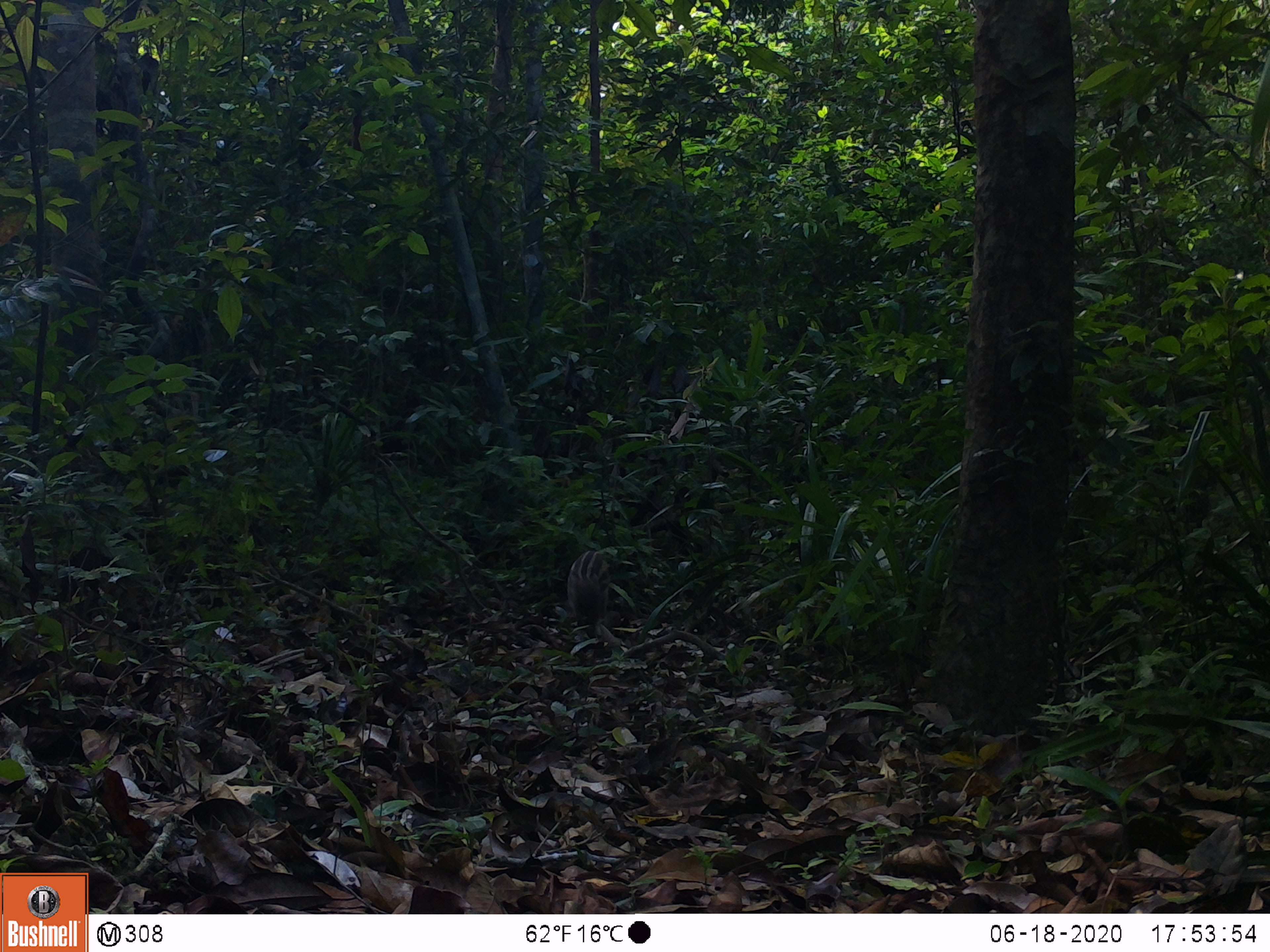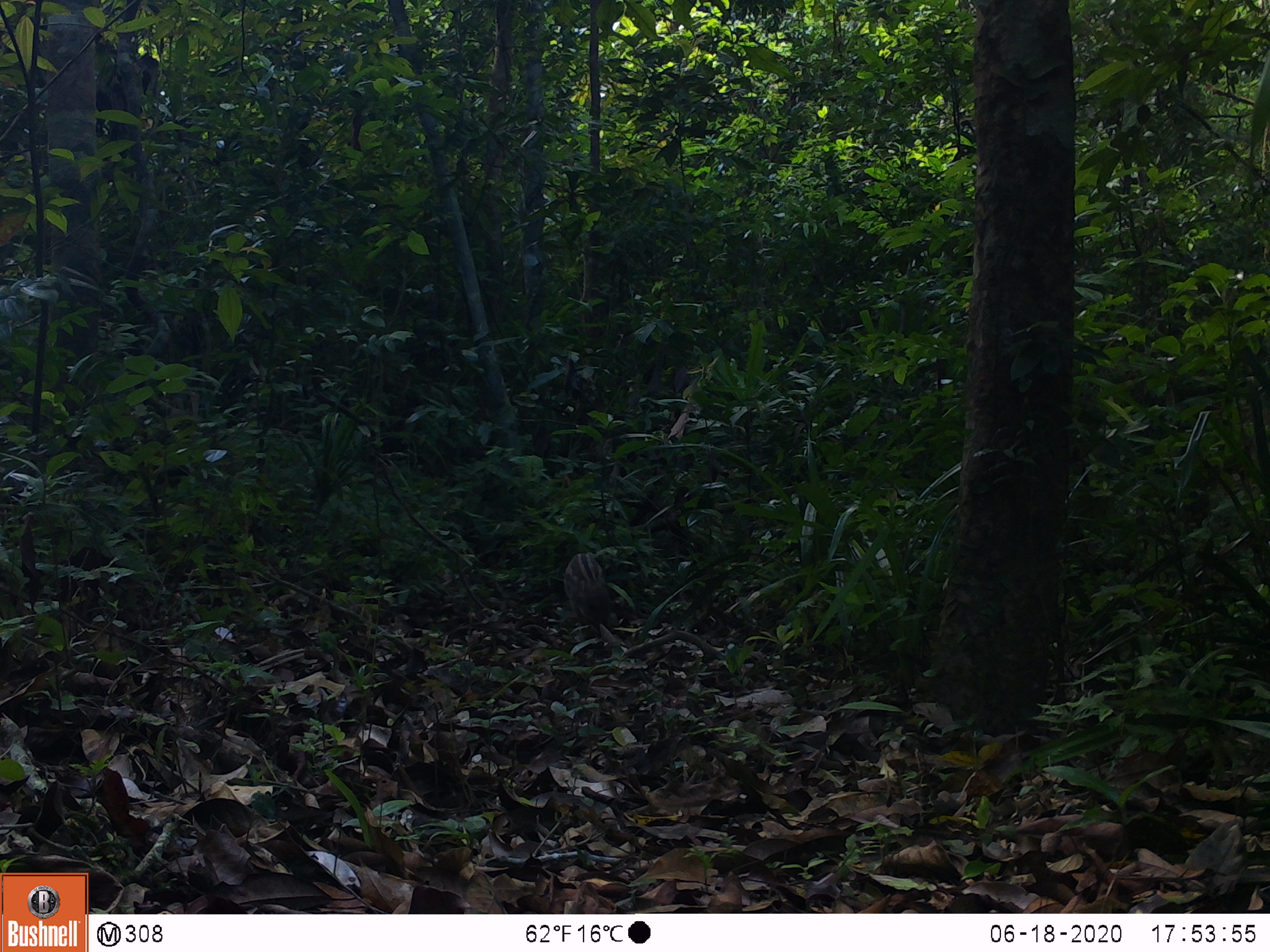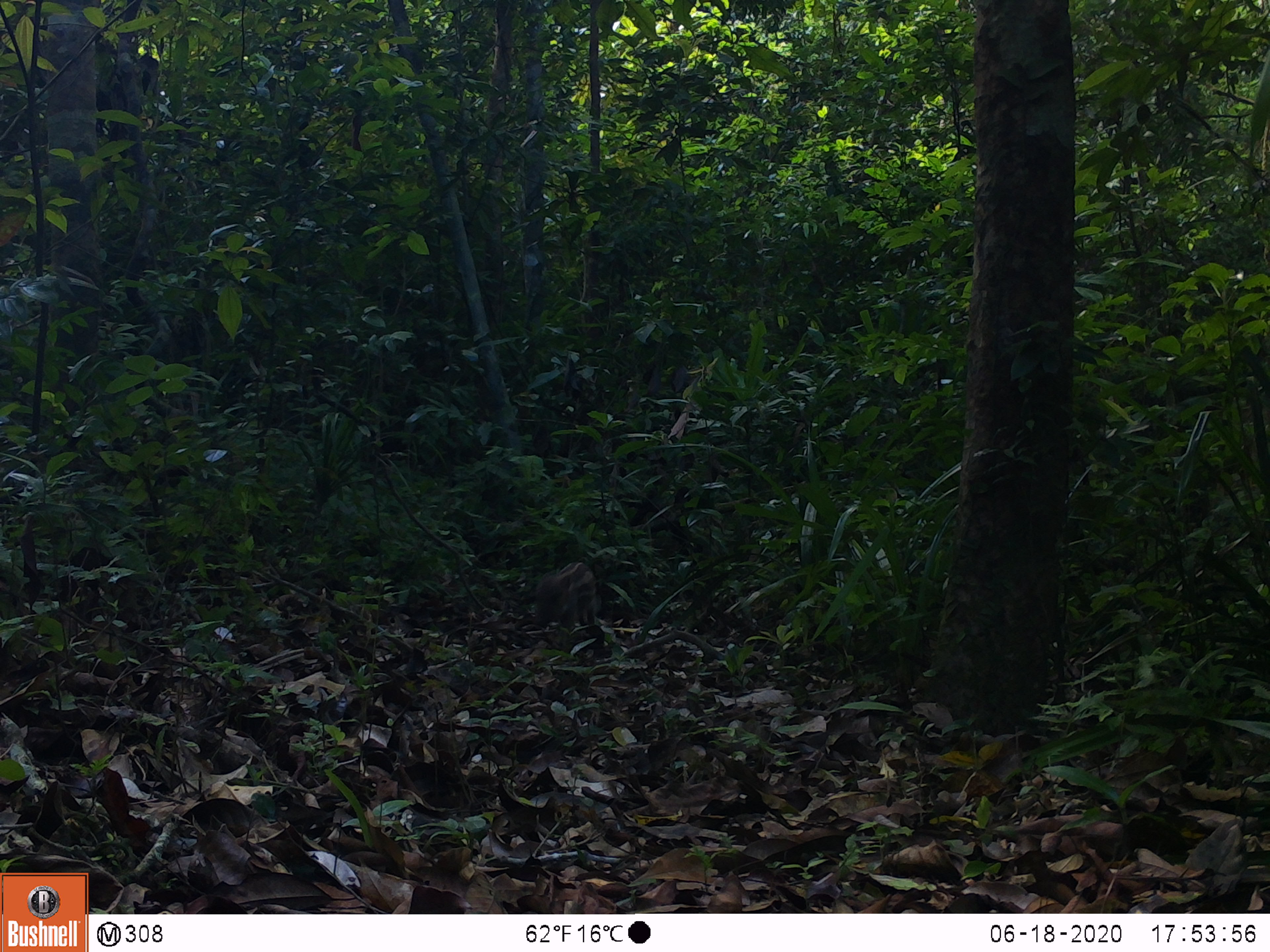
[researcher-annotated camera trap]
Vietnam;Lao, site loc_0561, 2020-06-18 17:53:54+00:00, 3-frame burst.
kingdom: Animalia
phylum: Chordata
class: Mammalia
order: Artiodactyla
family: Suidae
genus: Sus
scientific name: Sus scrofa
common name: eurasian wild pig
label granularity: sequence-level